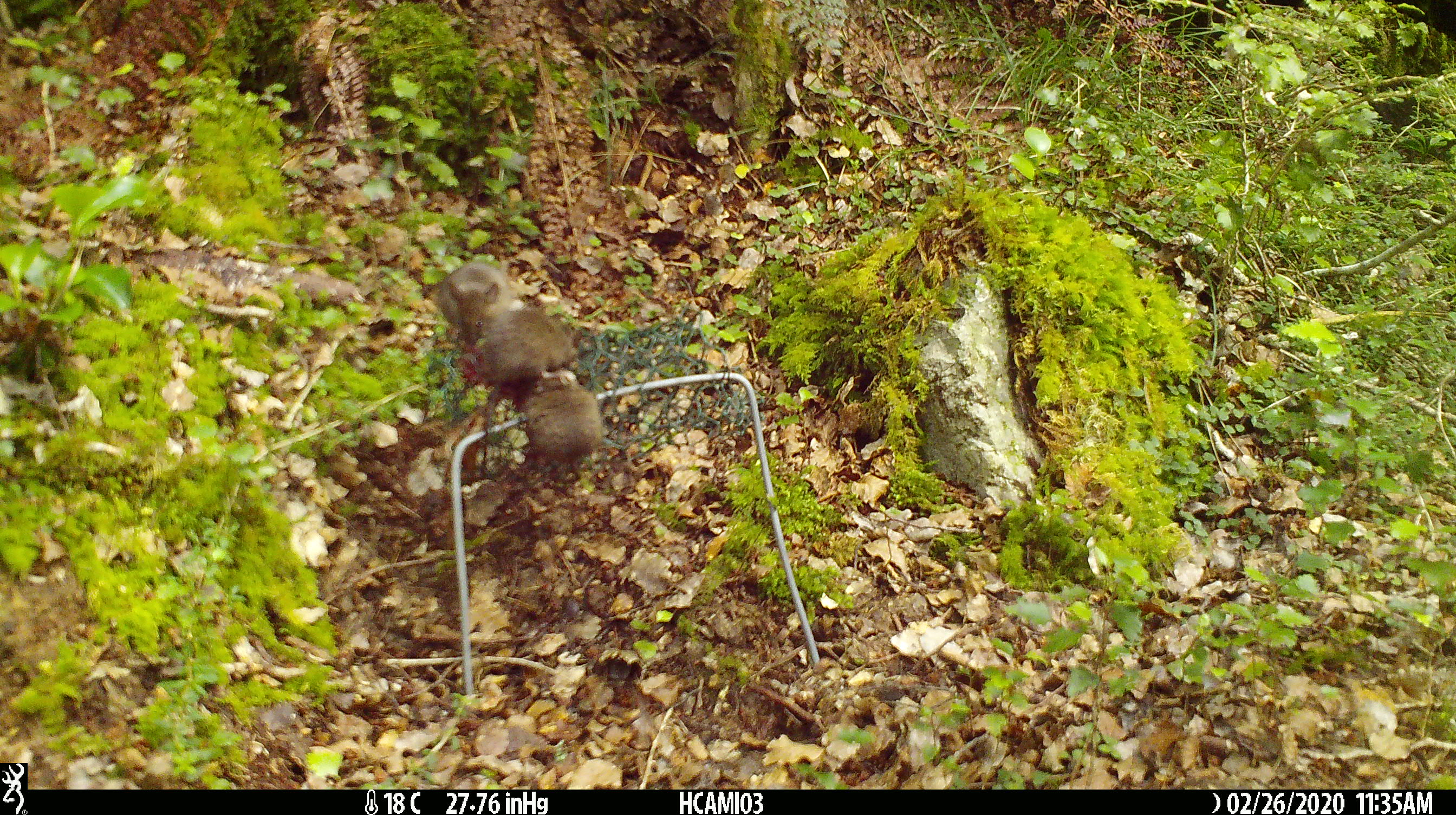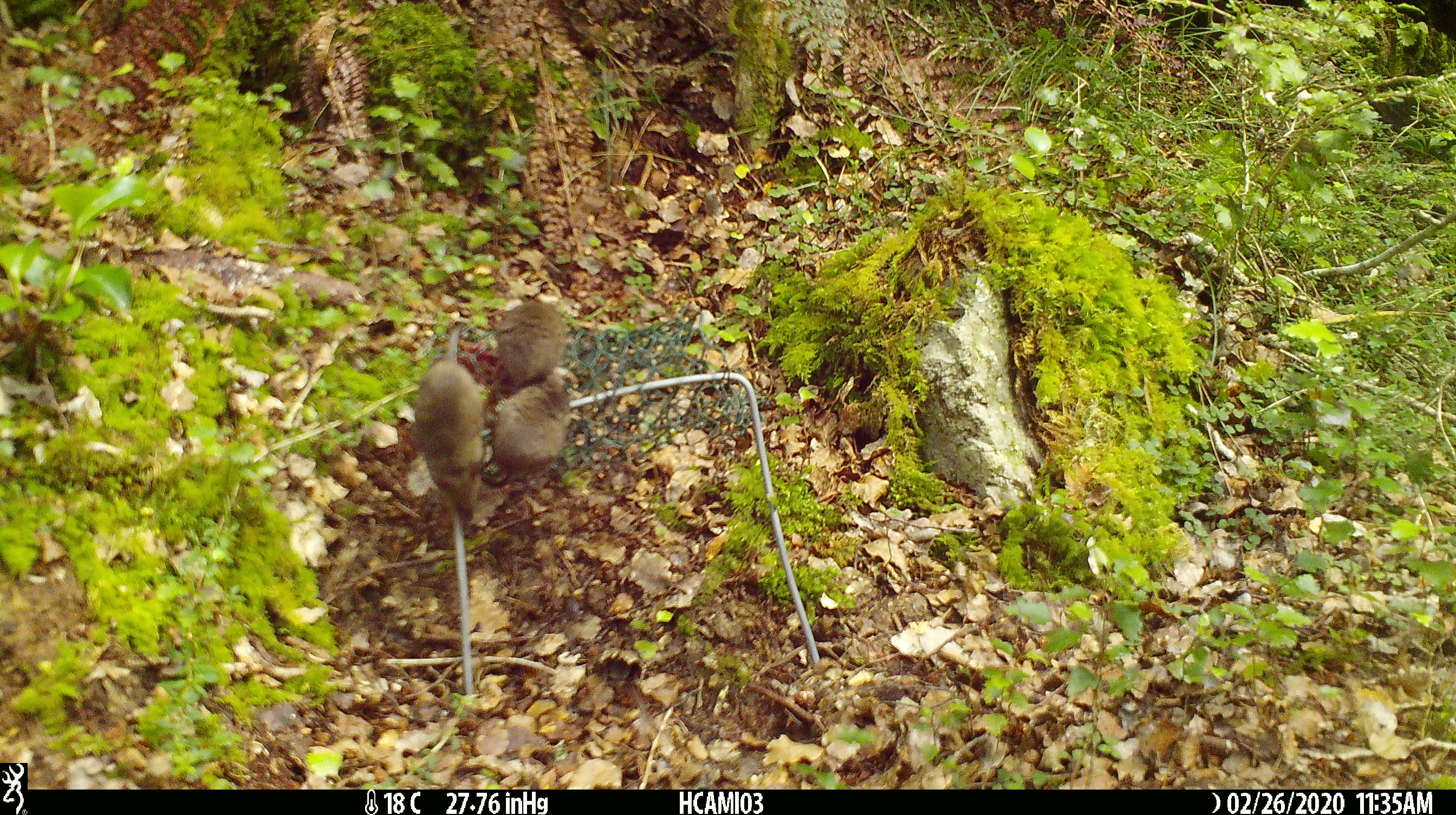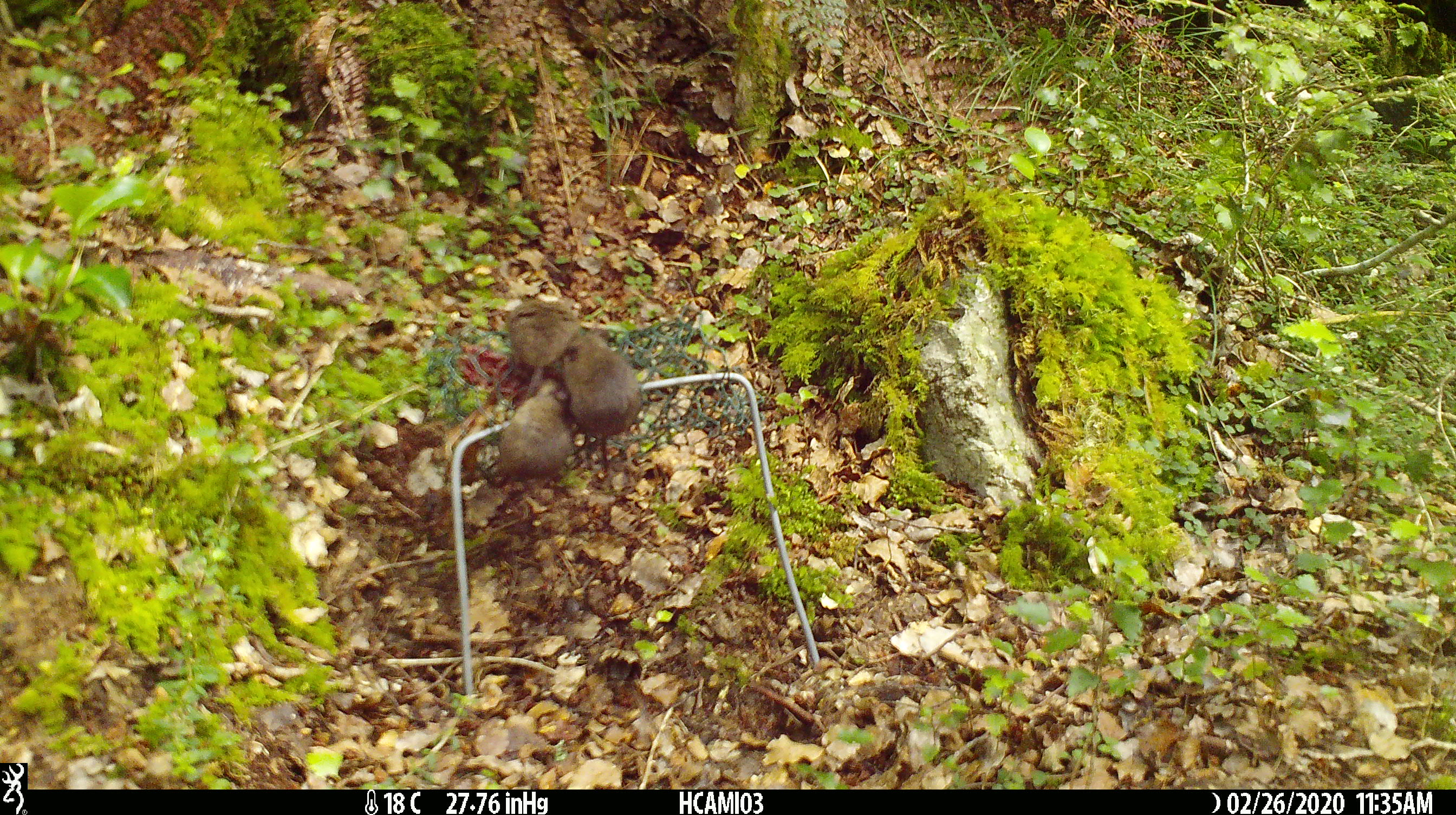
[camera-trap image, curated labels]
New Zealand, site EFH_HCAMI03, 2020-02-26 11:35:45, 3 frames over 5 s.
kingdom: Animalia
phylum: Chordata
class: Mammalia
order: Rodentia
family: Muridae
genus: Mus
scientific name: Mus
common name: mouse